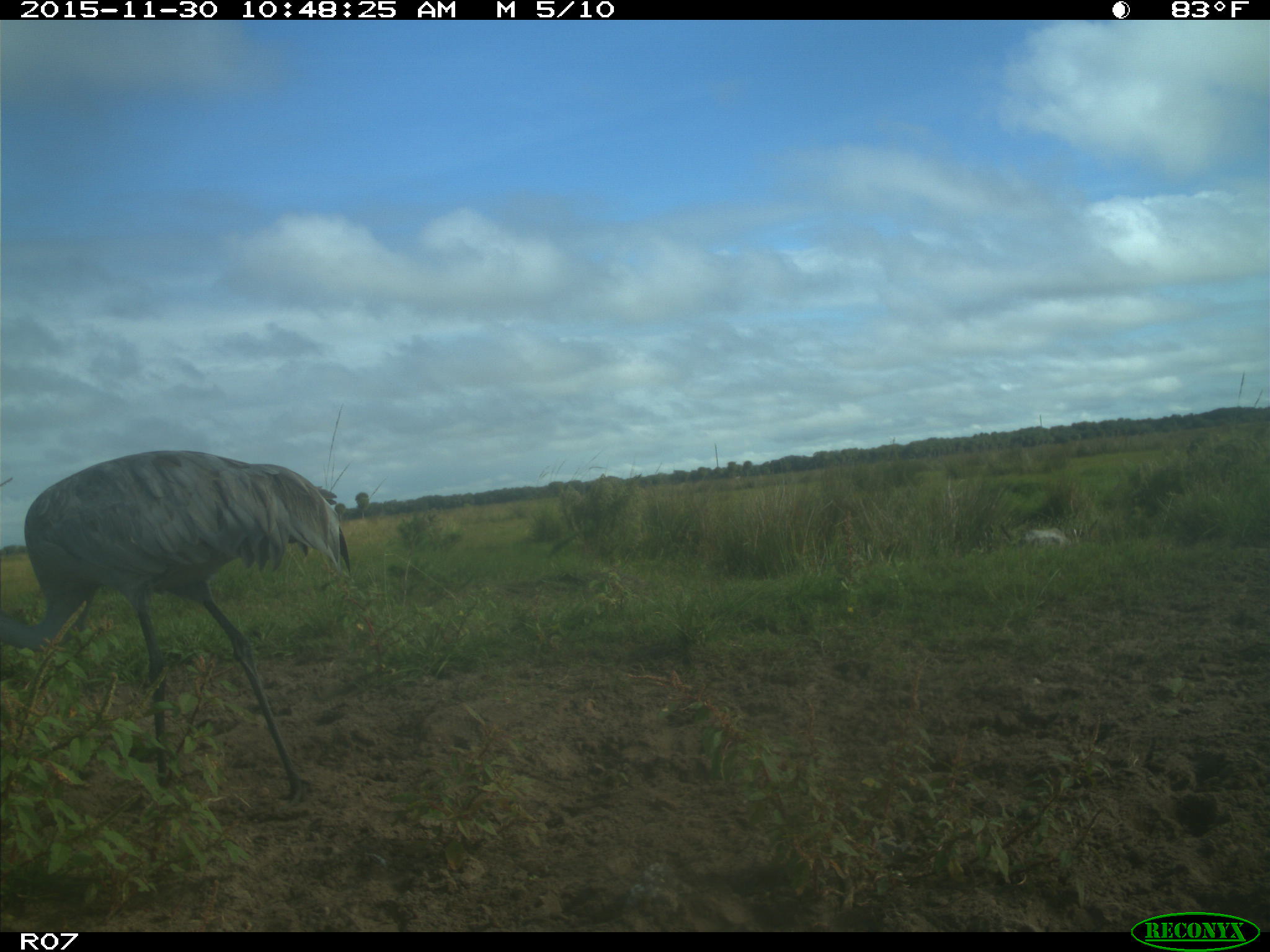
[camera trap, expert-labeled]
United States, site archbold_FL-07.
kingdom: Animalia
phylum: Chordata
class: Aves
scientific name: Aves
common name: birds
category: unidentified bird